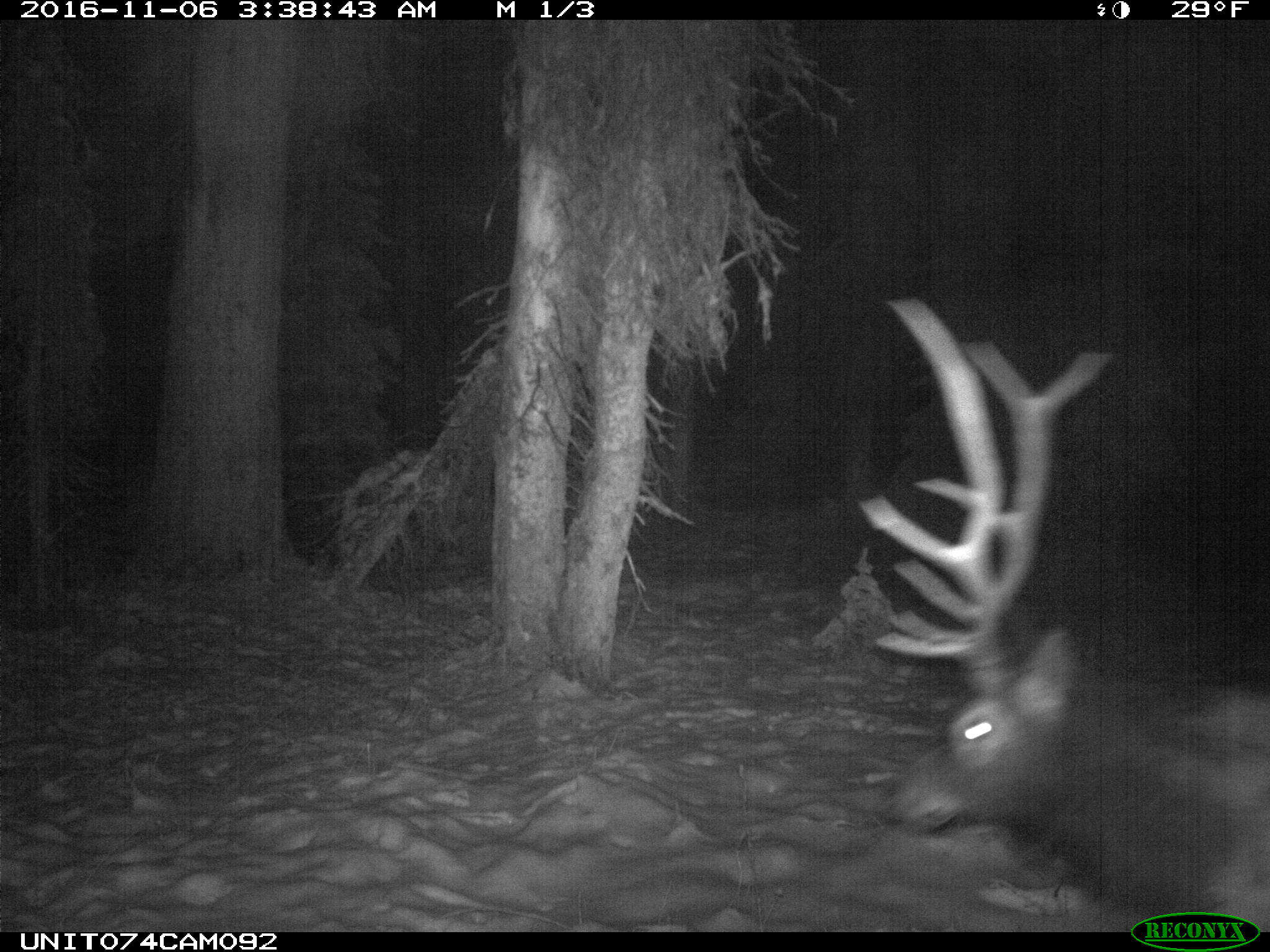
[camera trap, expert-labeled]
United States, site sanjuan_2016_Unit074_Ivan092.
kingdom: Animalia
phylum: Chordata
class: Mammalia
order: Artiodactyla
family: Cervidae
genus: Cervus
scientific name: Cervus elaphus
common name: red deer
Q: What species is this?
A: Cervus elaphus (red deer).